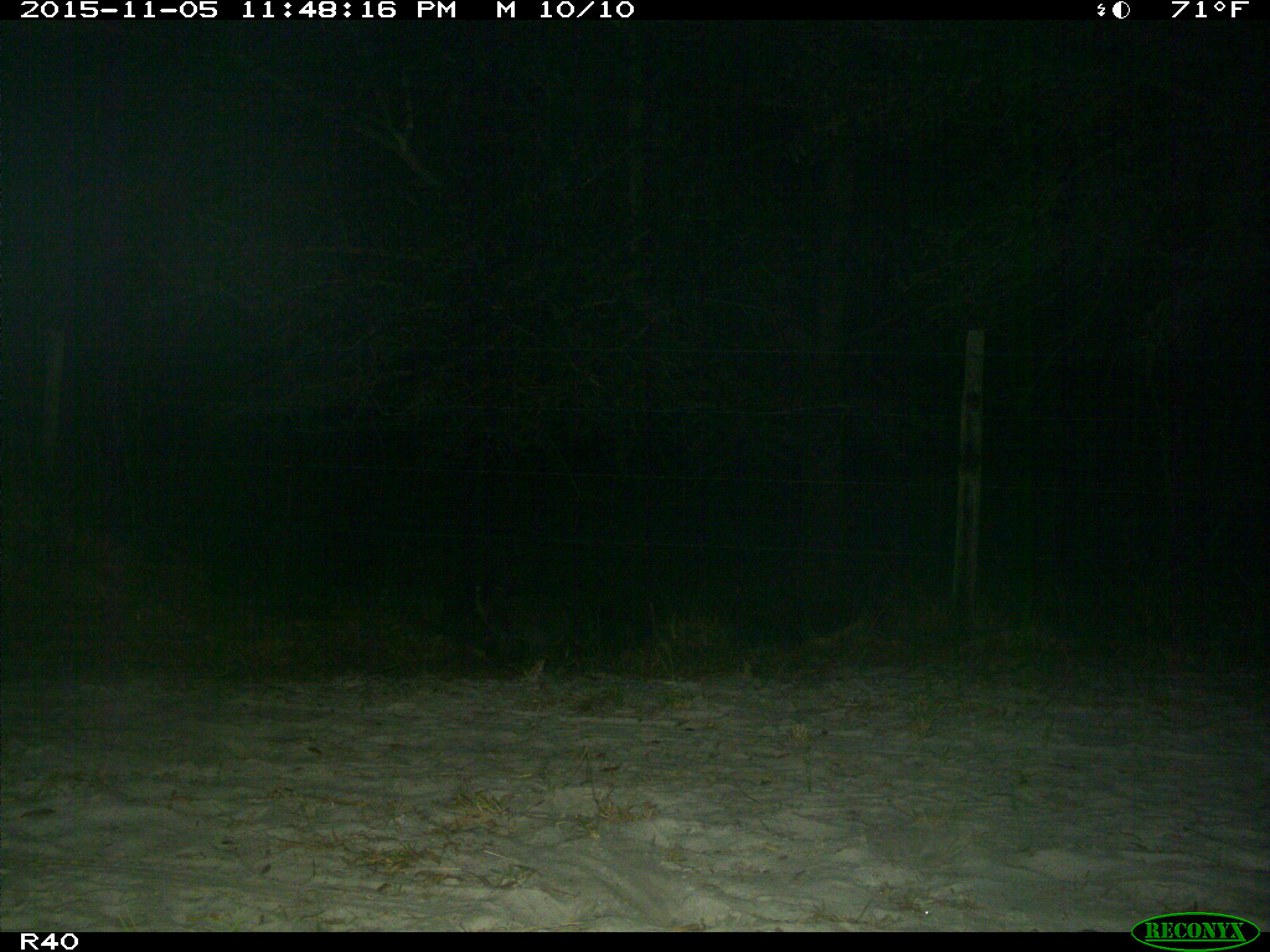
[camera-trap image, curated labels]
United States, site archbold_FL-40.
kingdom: Animalia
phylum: Chordata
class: Mammalia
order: Carnivora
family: Procyonidae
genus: Procyon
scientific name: Procyon lotor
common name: common raccoon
Procyon lotor (common raccoon).